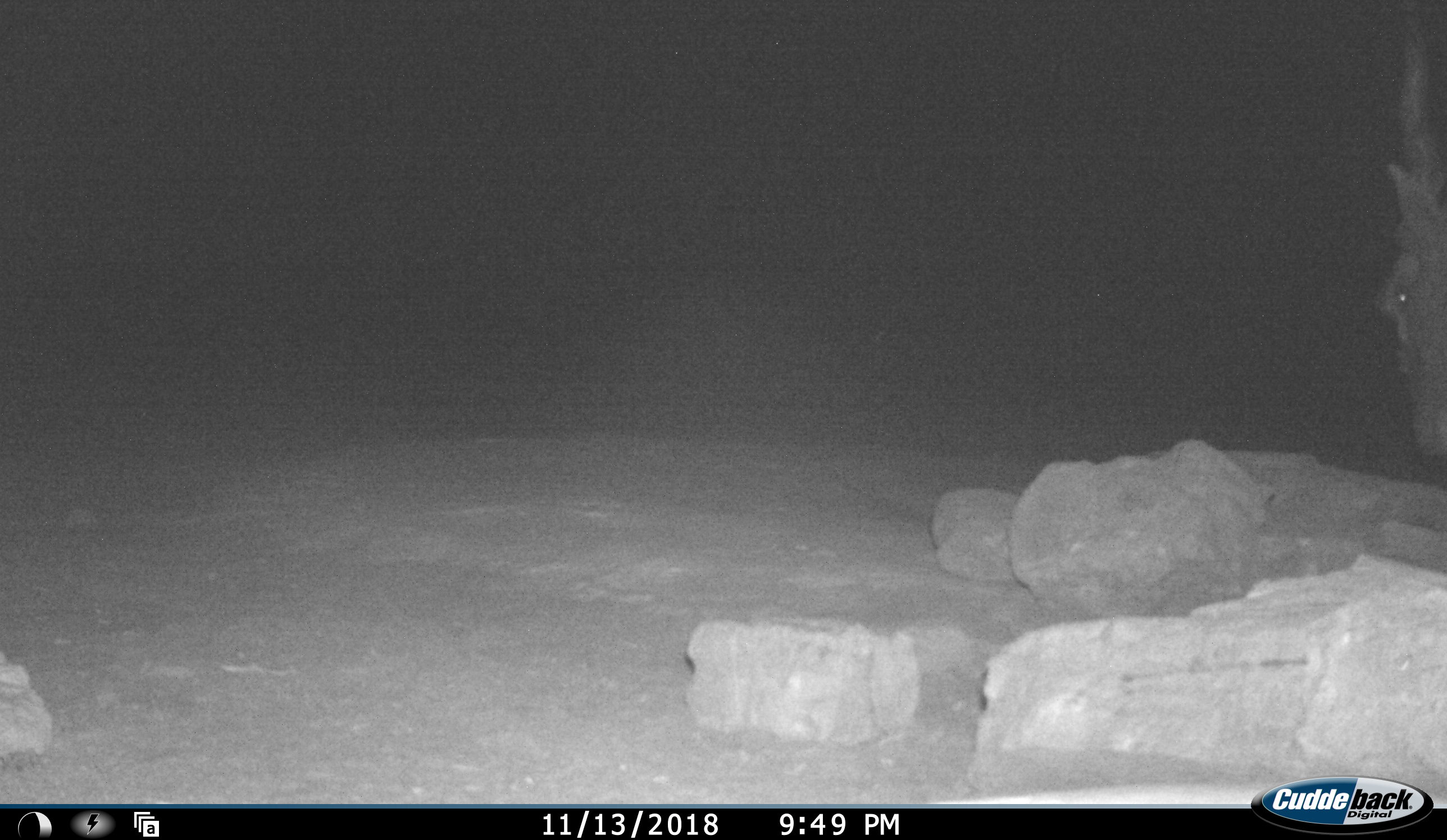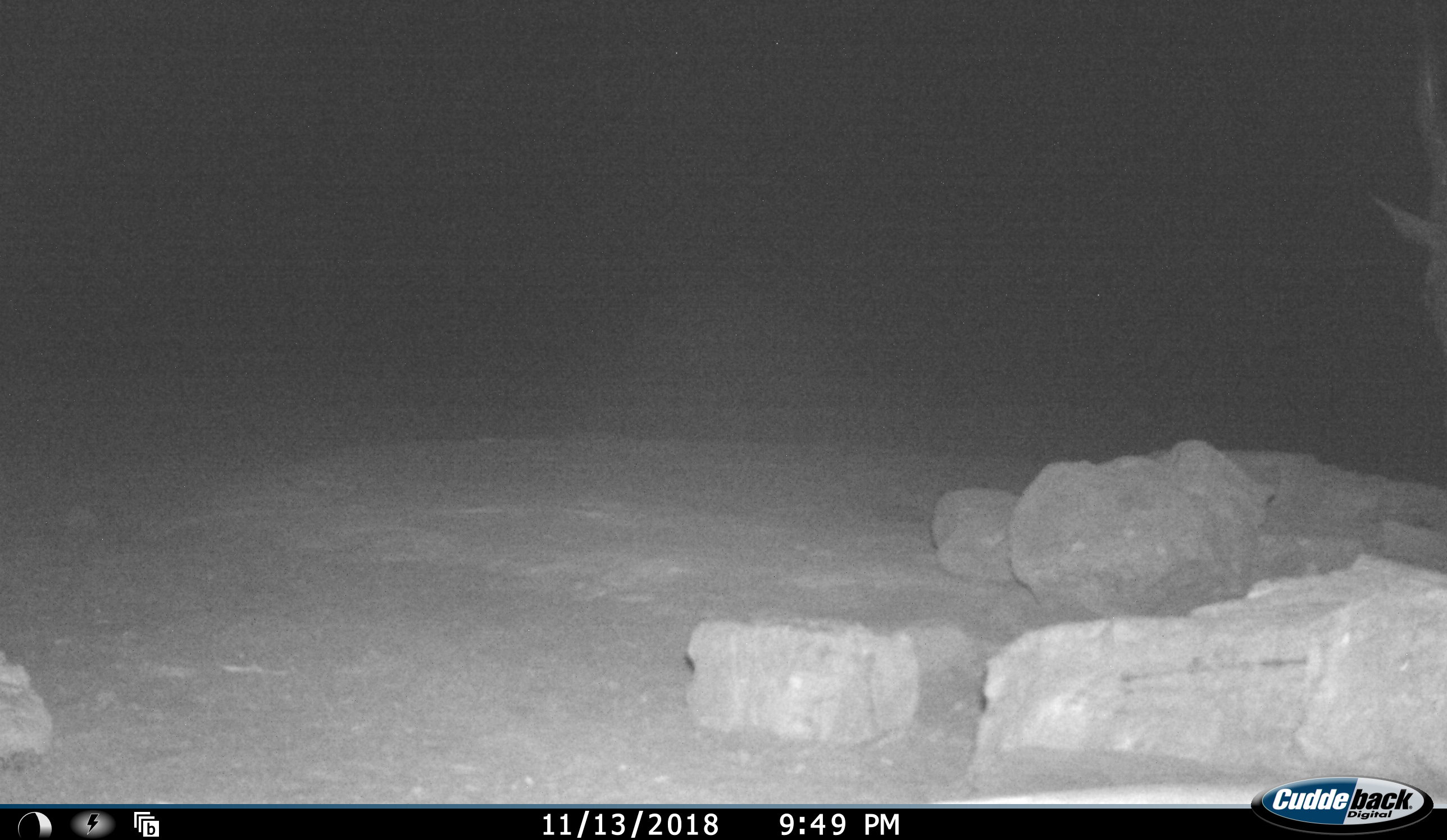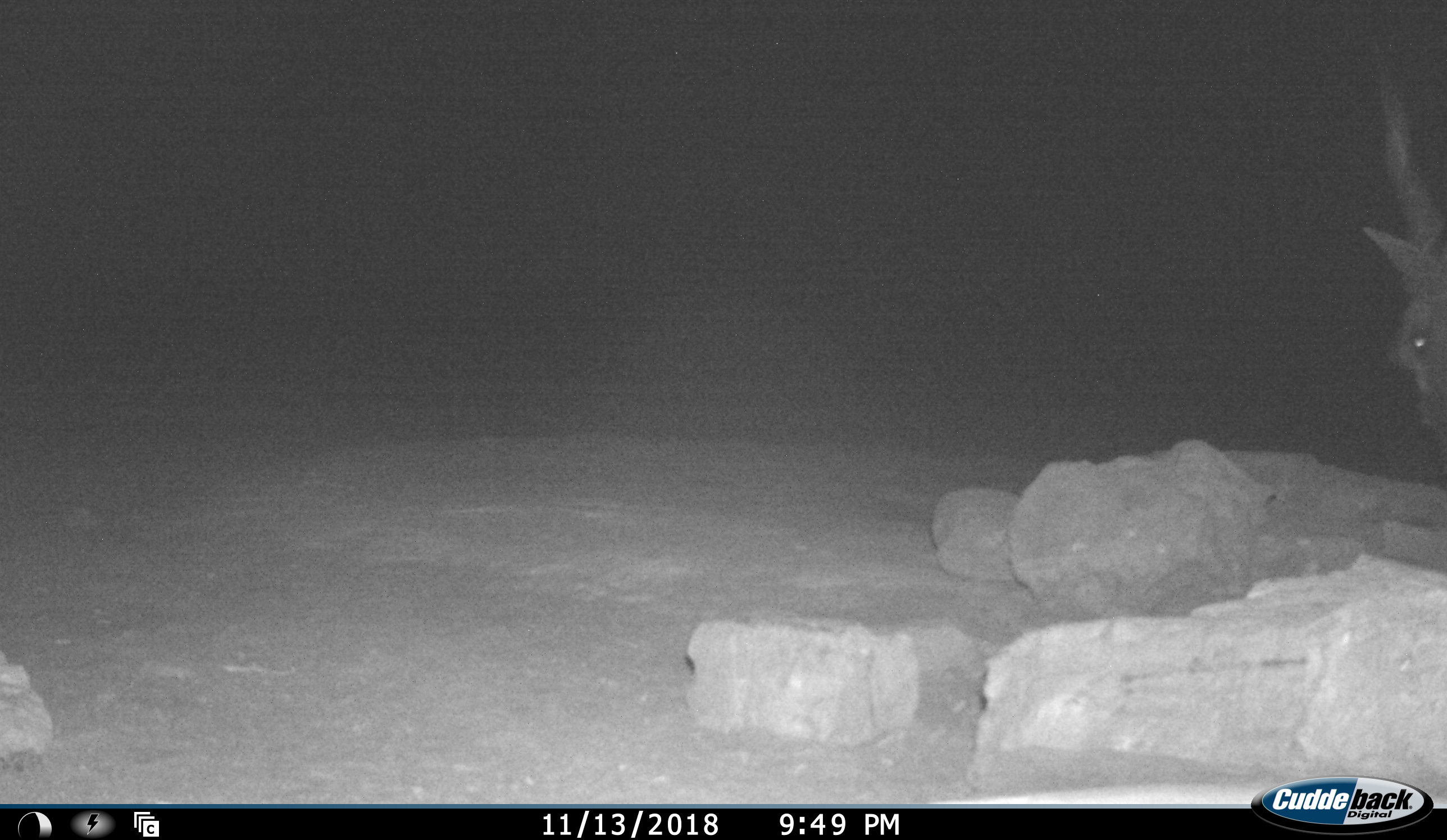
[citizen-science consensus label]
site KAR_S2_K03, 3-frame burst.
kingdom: Animalia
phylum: Chordata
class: Mammalia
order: Artiodactyla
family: Bovidae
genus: Tragelaphus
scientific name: Tragelaphus oryx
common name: eland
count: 1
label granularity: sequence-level